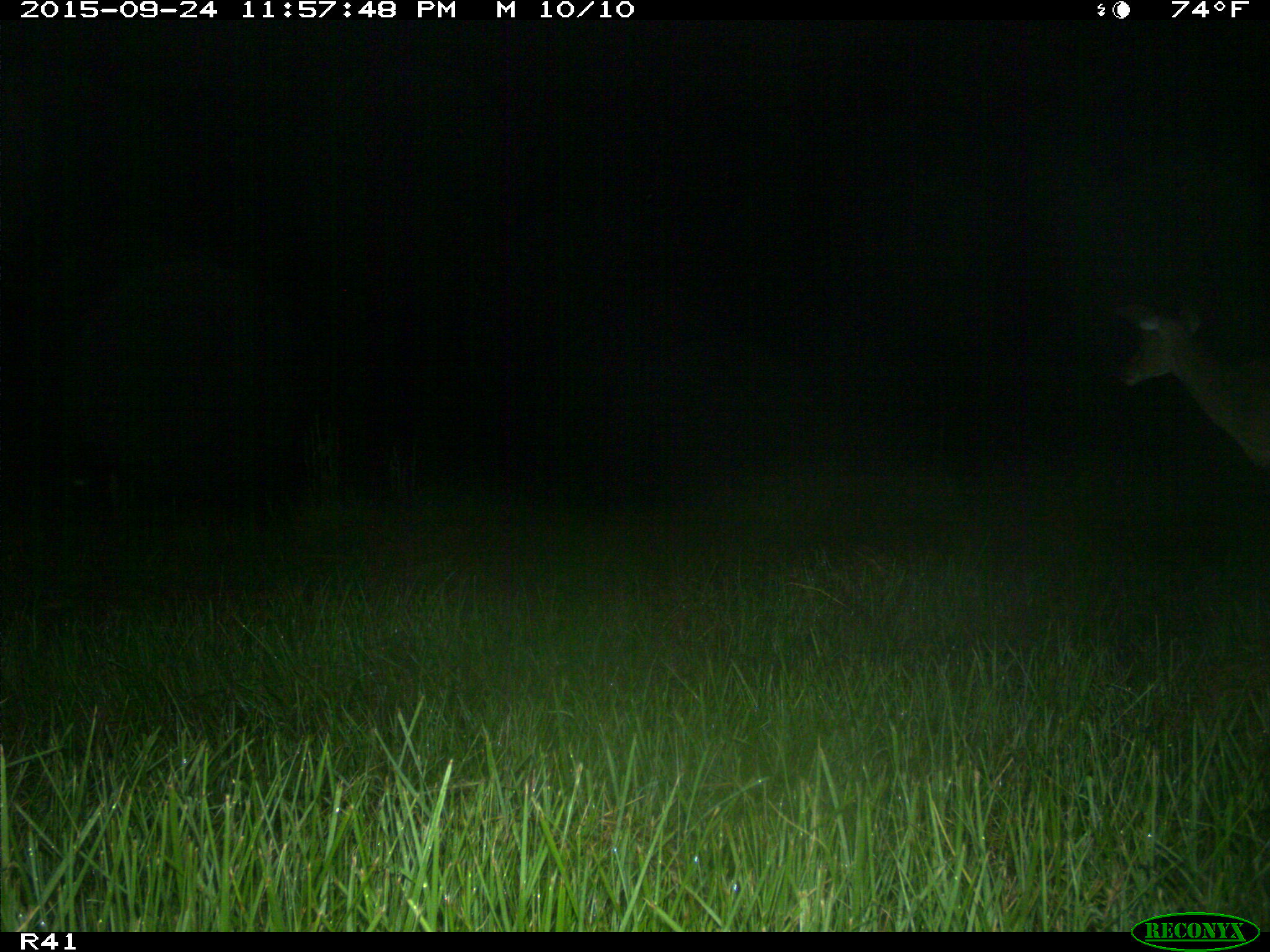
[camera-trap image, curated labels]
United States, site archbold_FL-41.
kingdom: Animalia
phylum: Chordata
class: Mammalia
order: Artiodactyla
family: Cervidae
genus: Odocoileus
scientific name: Odocoileus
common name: deer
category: unidentified deer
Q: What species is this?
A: Unidentified deer (deer) (Odocoileus).